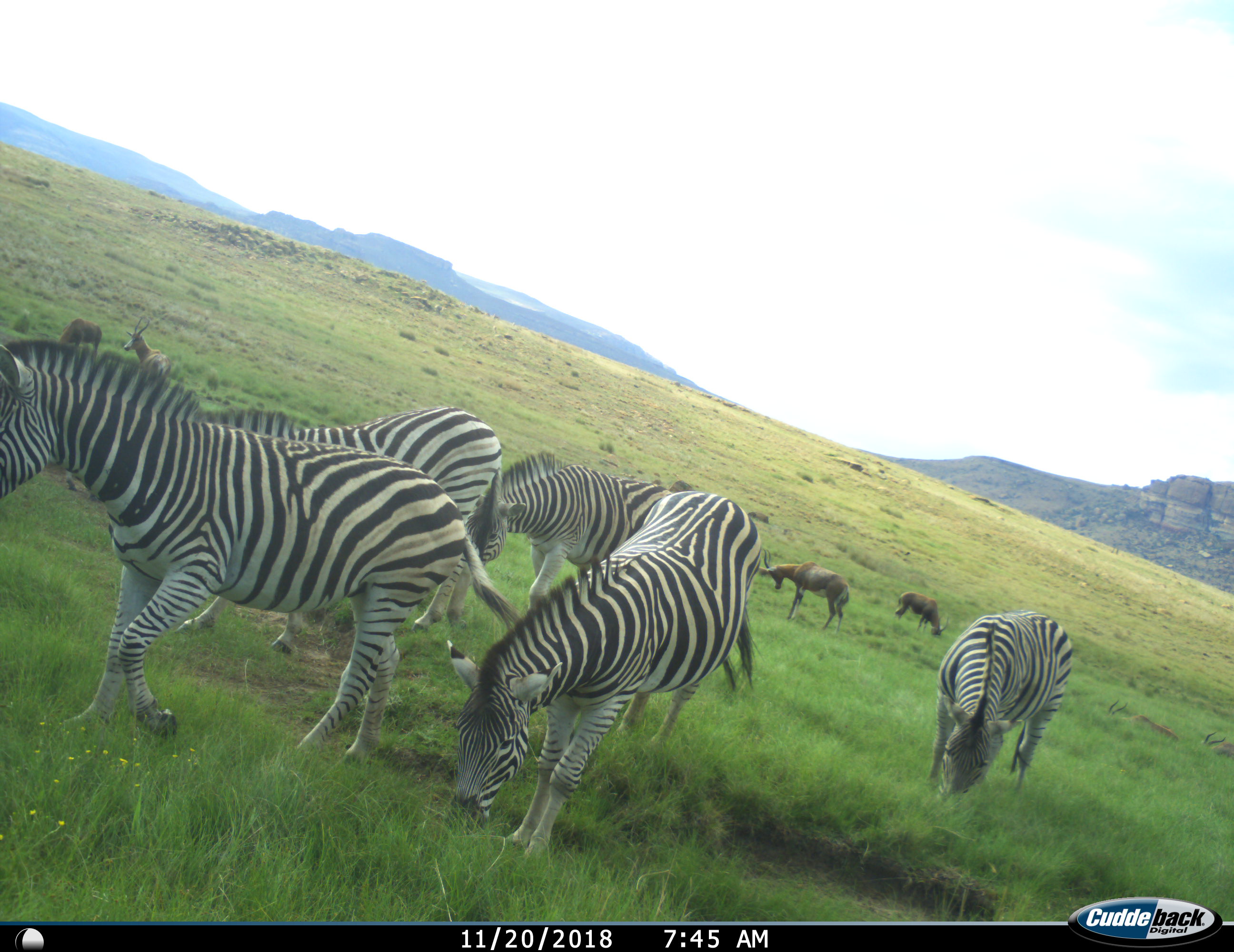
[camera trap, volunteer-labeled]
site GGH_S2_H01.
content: unidentified animal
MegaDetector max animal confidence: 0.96